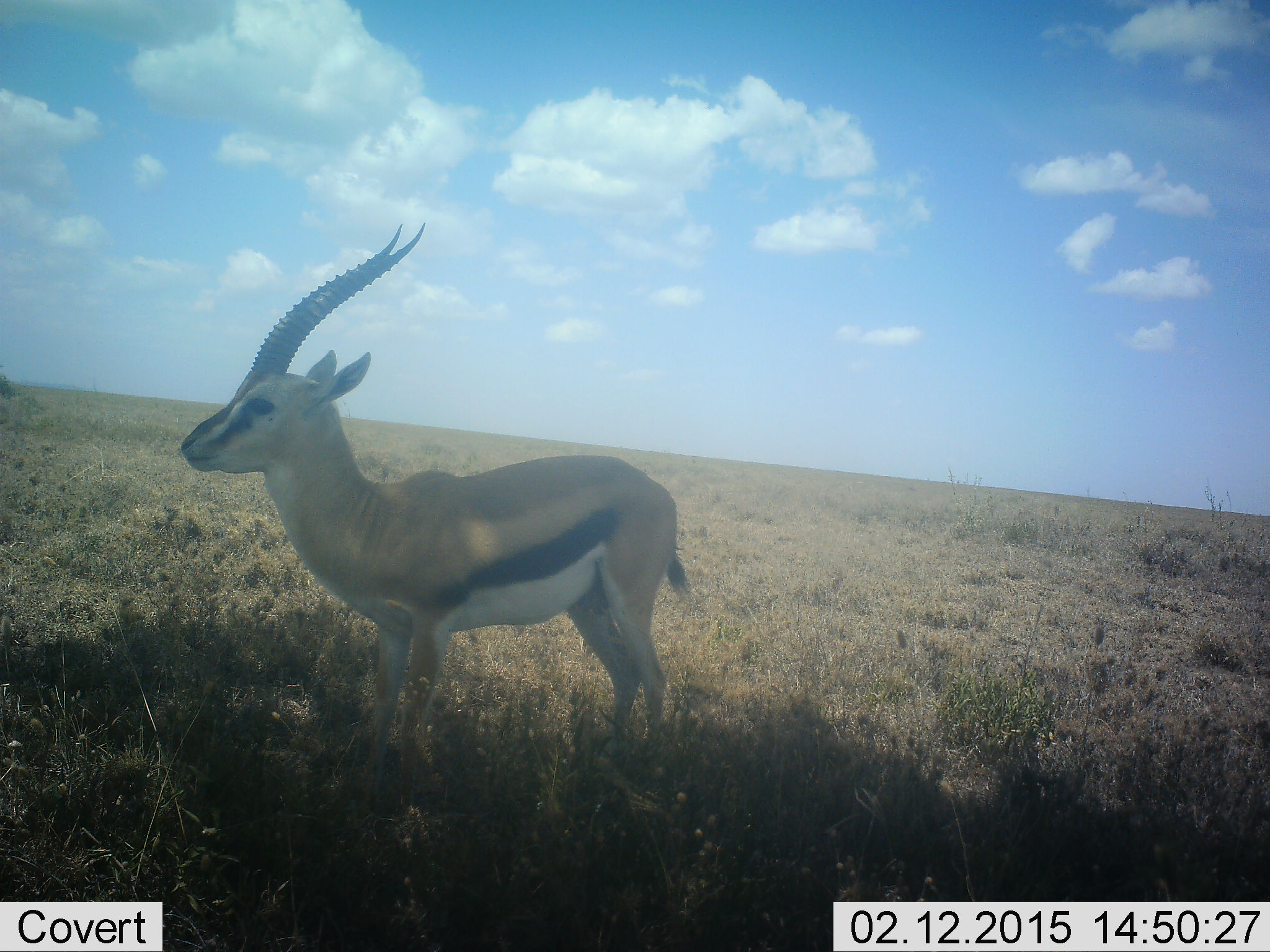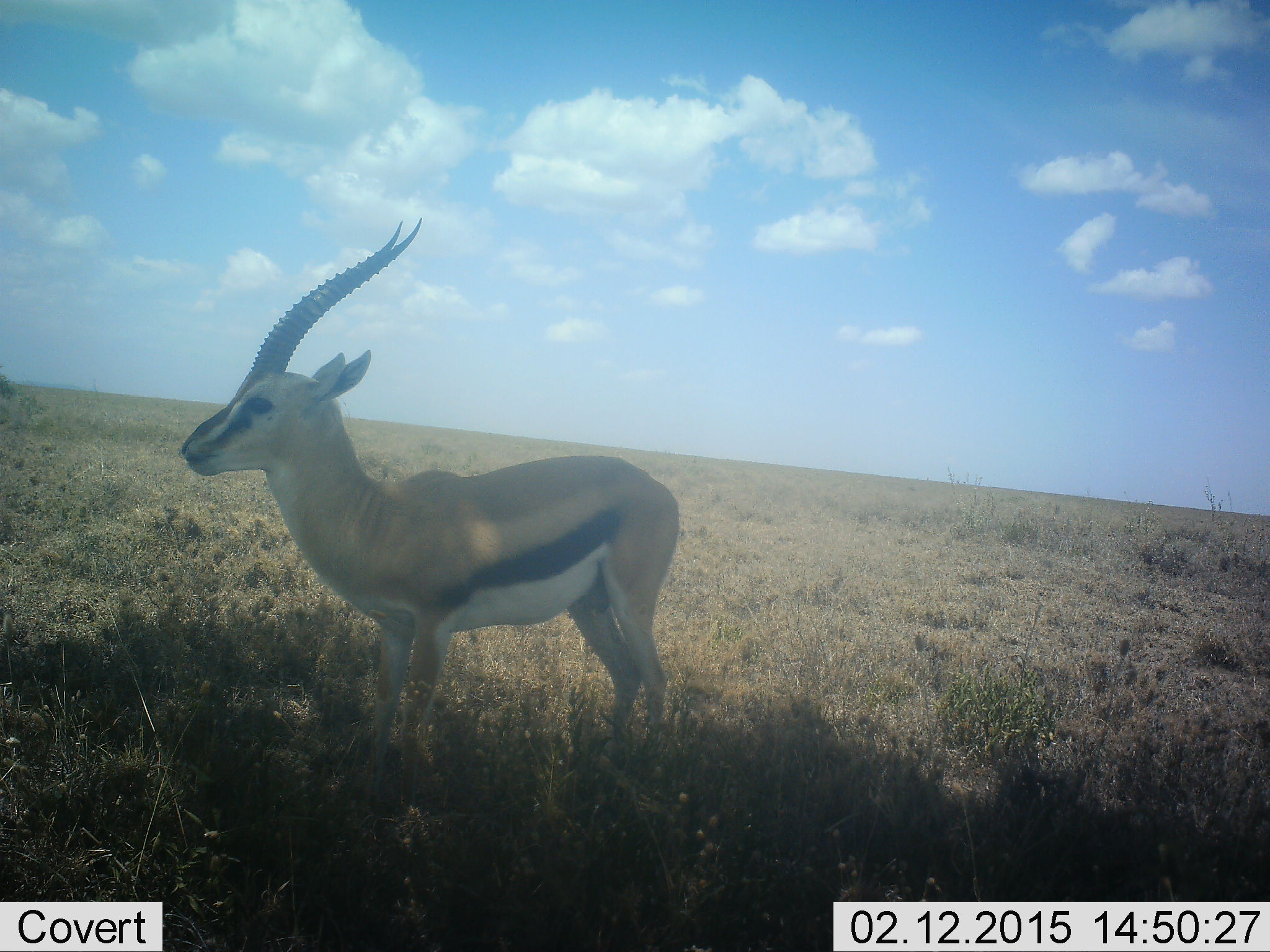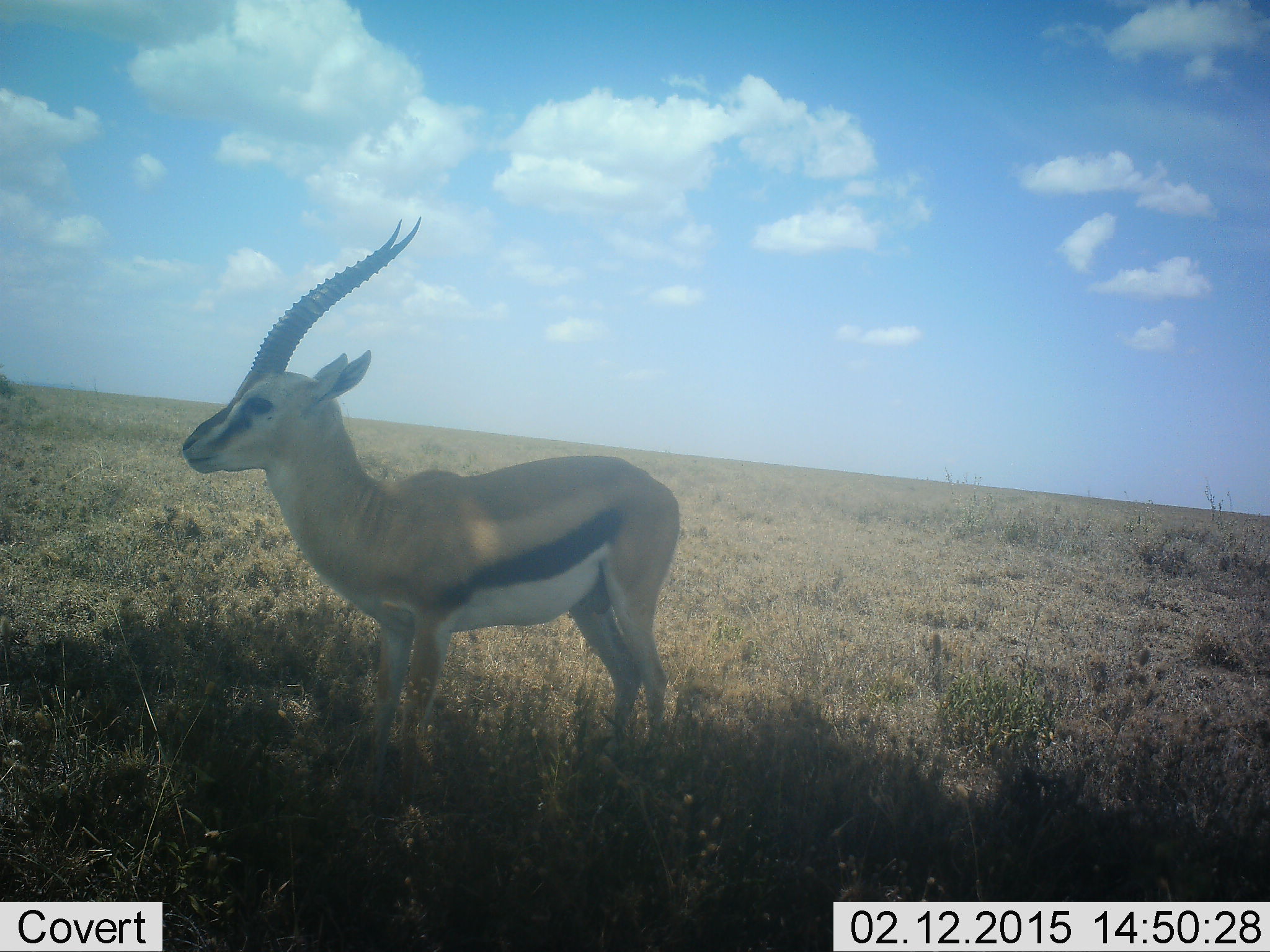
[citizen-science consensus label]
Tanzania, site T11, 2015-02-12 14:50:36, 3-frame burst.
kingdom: Animalia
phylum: Chordata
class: Mammalia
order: Artiodactyla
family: Bovidae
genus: Eudorcas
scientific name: Eudorcas thomsonii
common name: thomson's gazelle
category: gazellethomsons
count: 1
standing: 90%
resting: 0%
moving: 0%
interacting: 0%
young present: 0%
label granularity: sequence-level